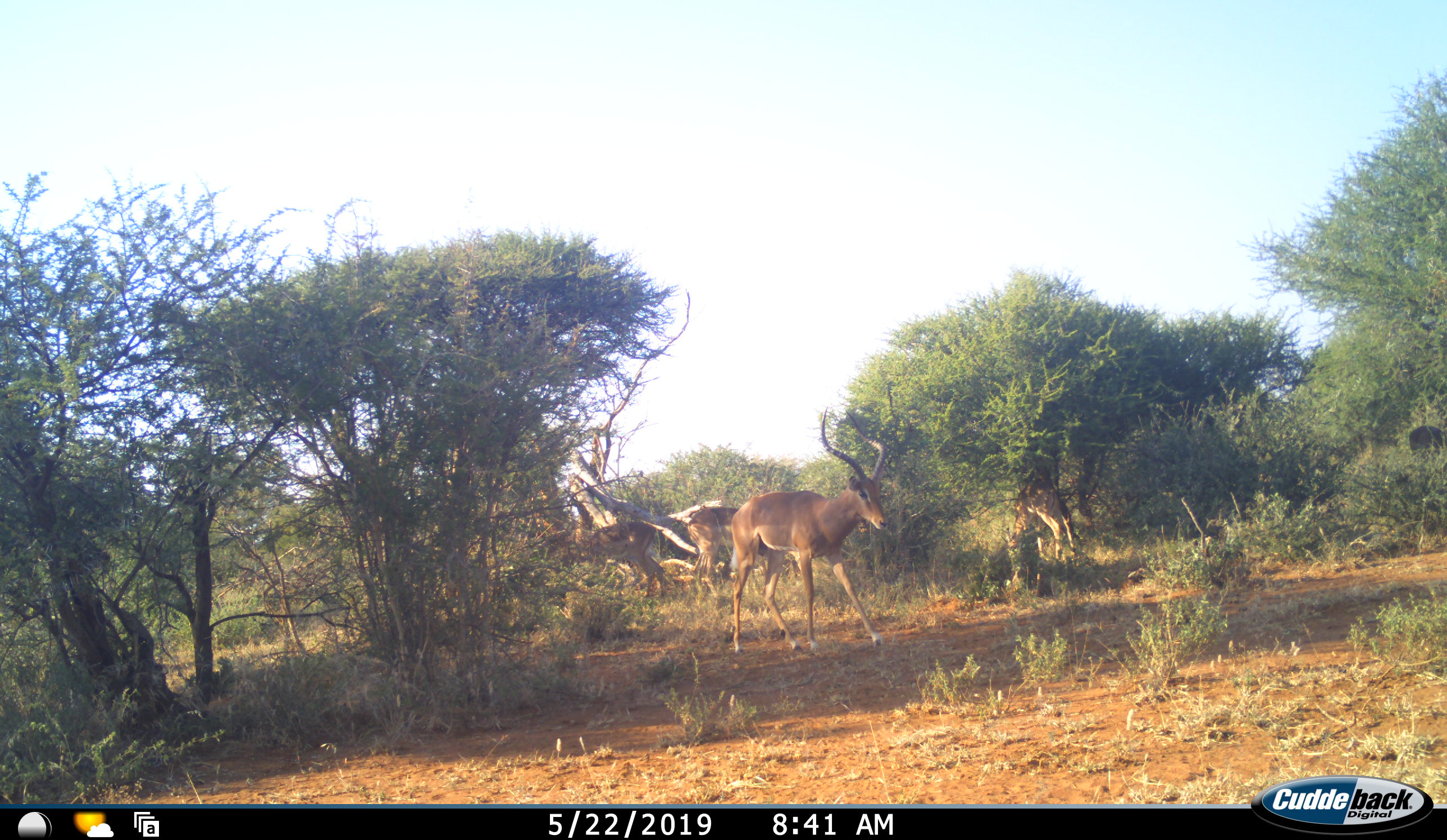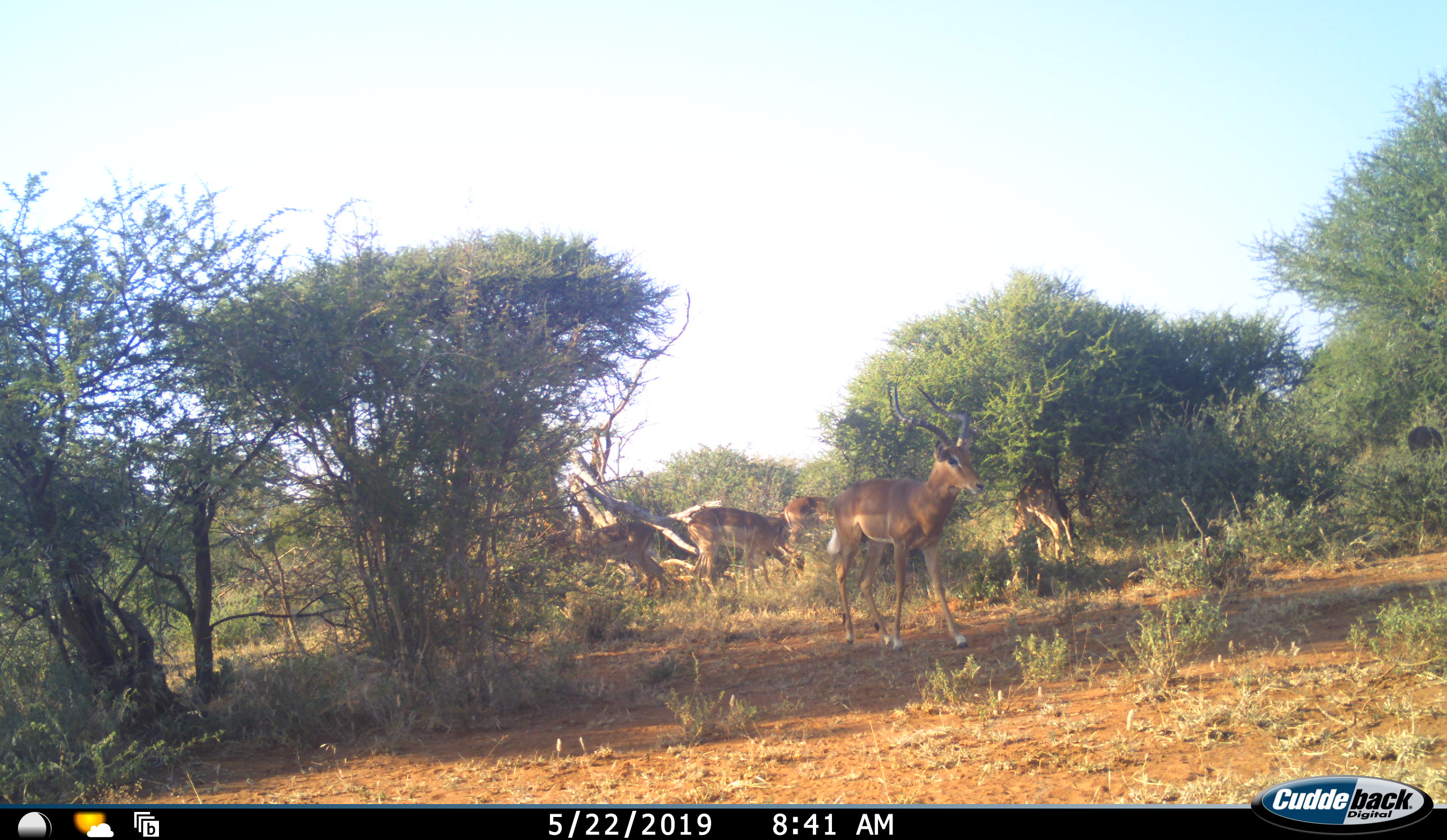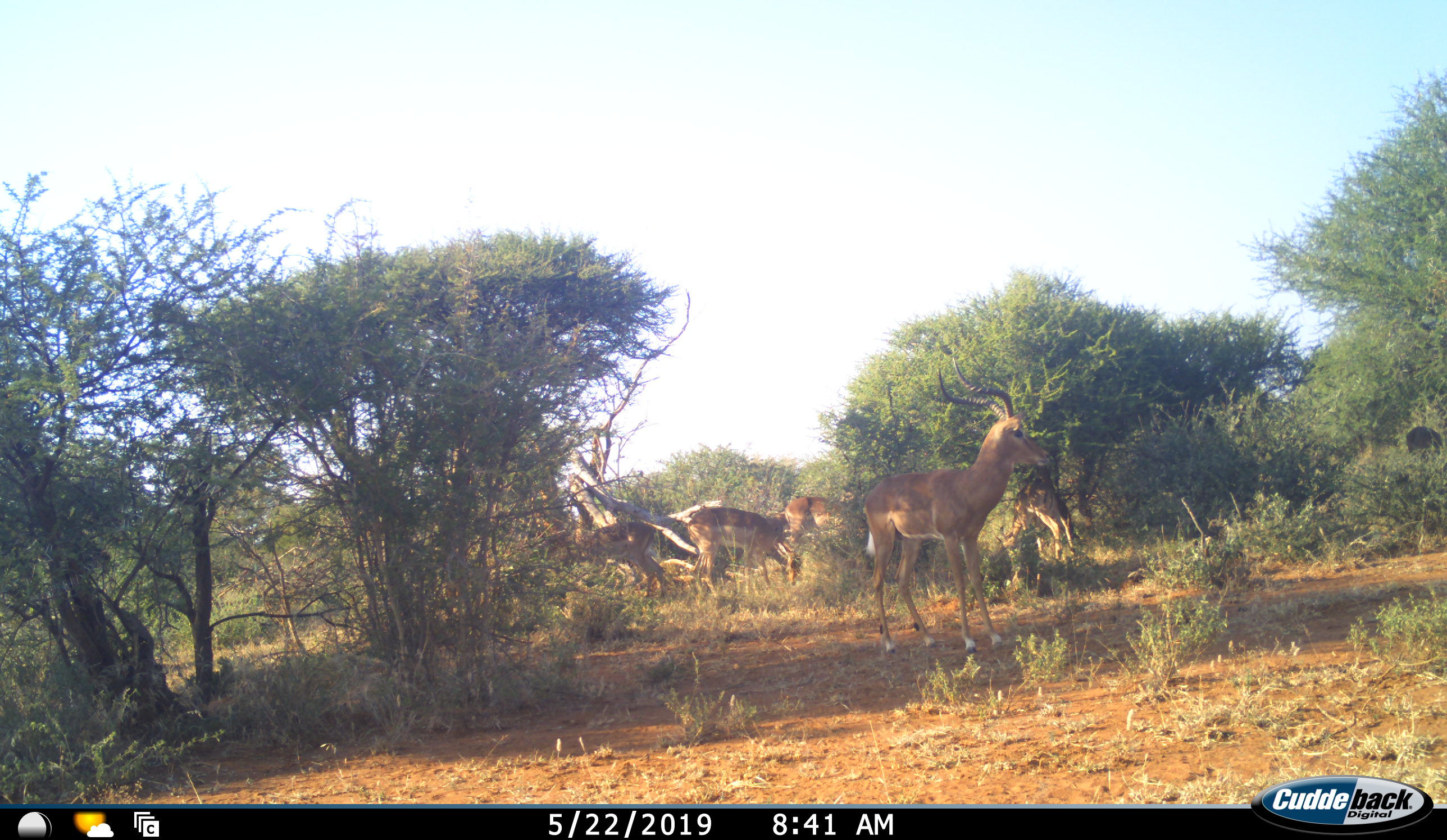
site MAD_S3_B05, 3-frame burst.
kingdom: Animalia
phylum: Chordata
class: Mammalia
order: Artiodactyla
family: Bovidae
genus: Aepyceros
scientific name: Aepyceros melampus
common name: impala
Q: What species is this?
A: Impala (Aepyceros melampus).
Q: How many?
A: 4.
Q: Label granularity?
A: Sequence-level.